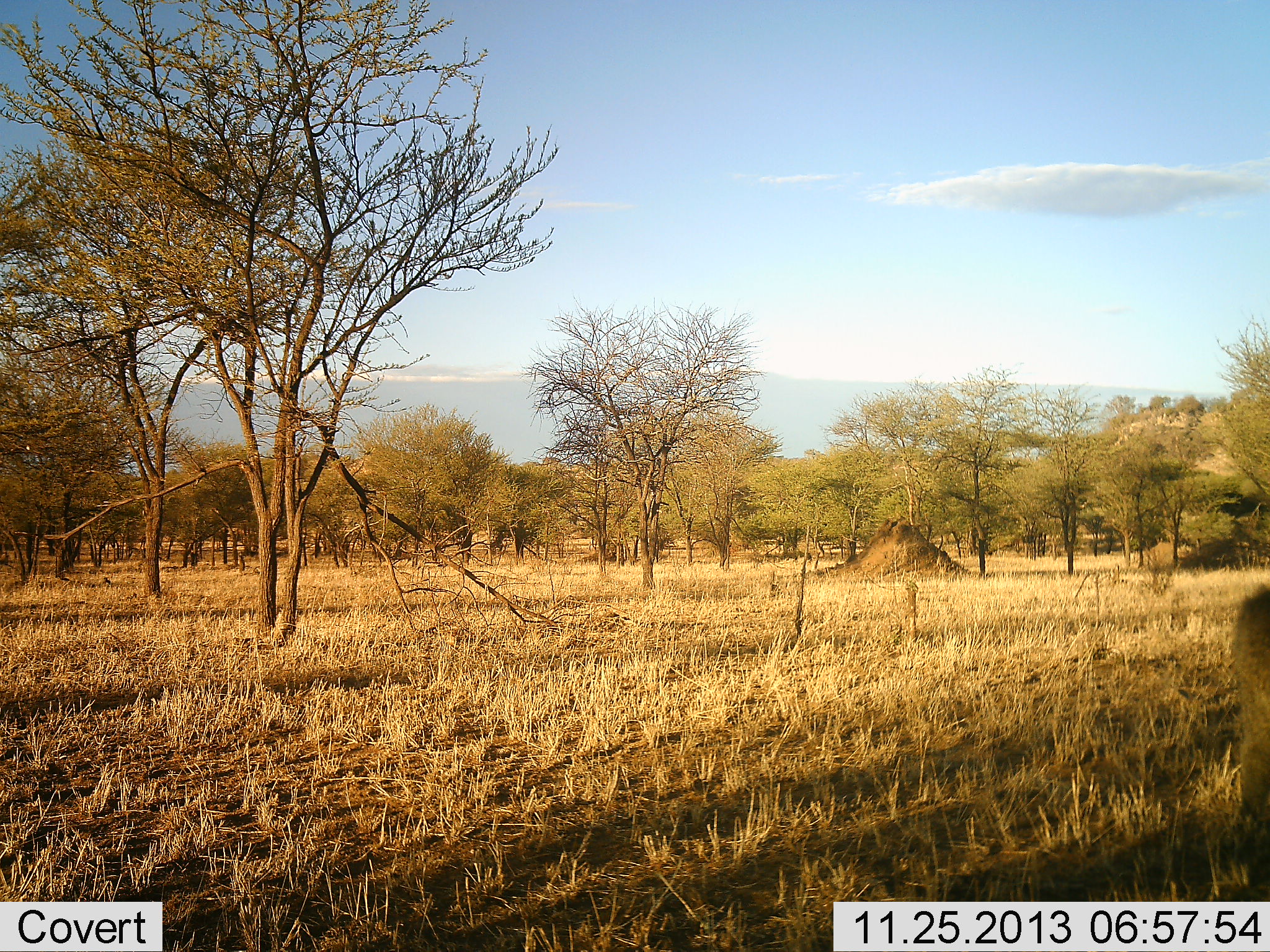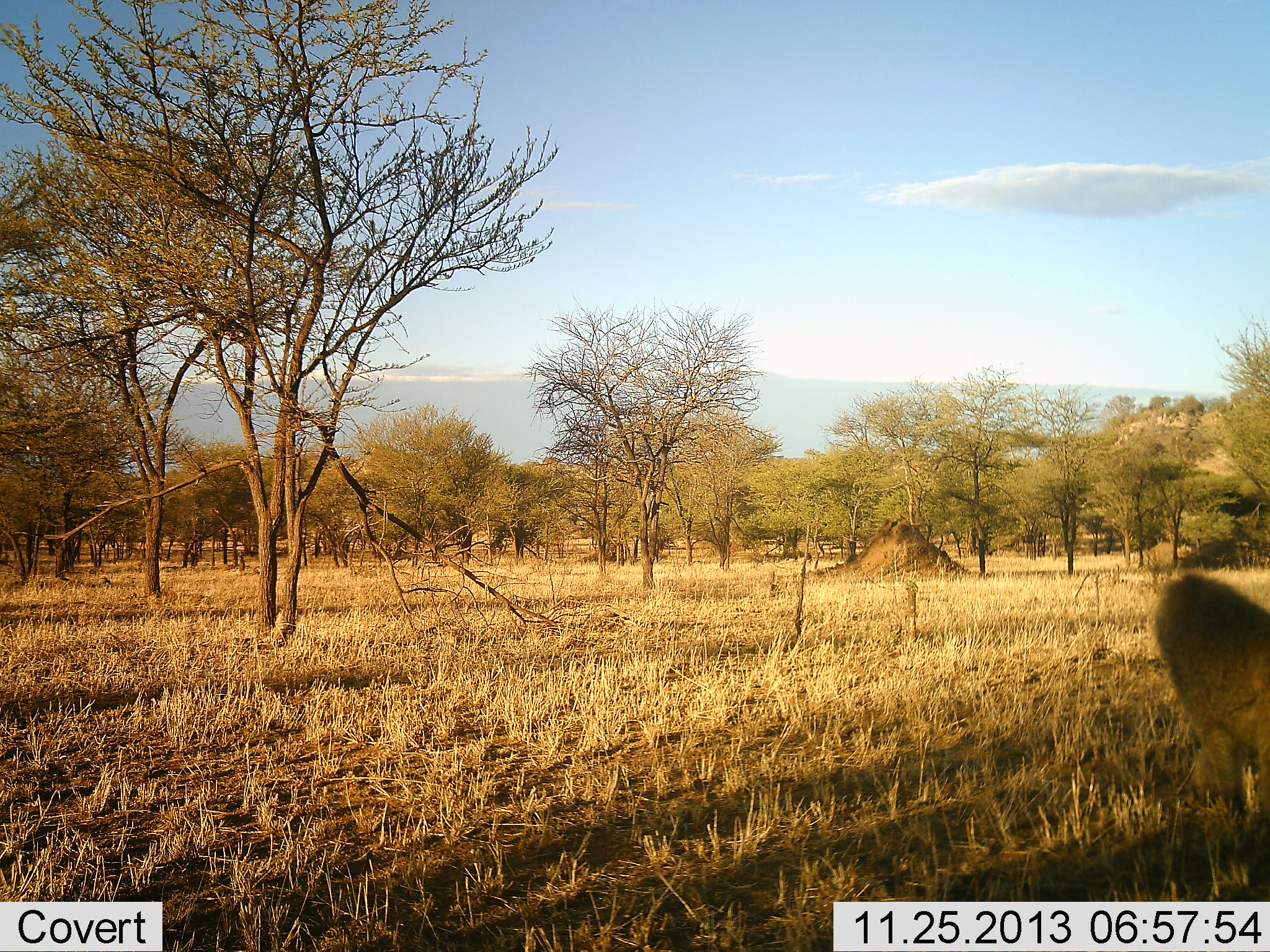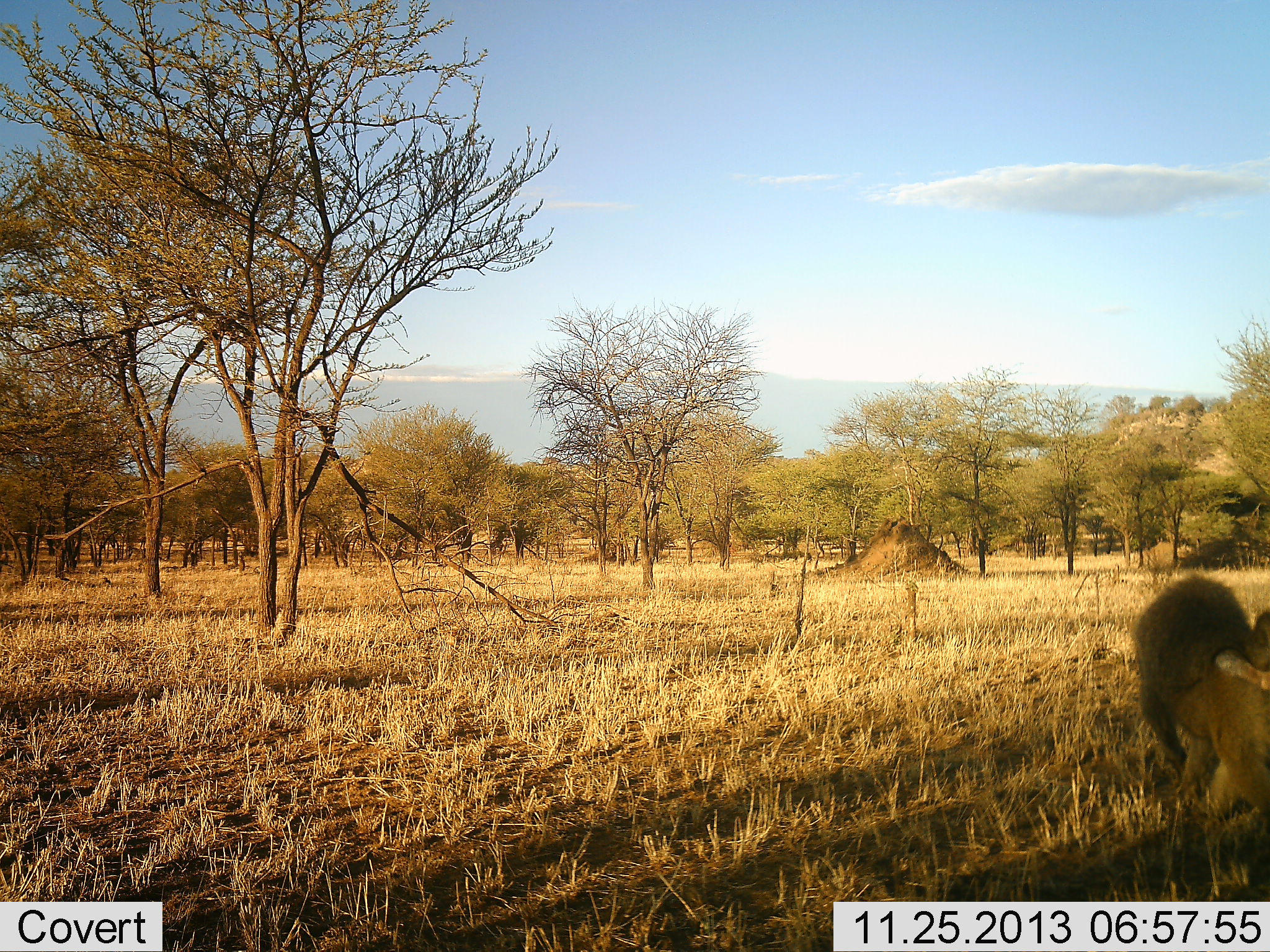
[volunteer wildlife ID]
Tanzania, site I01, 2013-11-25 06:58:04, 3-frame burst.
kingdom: Animalia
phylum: Chordata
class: Mammalia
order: Primates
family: Cercopithecidae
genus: Papio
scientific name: Papio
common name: baboon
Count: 2.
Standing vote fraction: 0%.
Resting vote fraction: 0%.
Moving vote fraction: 80%.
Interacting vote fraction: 20%.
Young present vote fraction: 10%.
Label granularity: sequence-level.